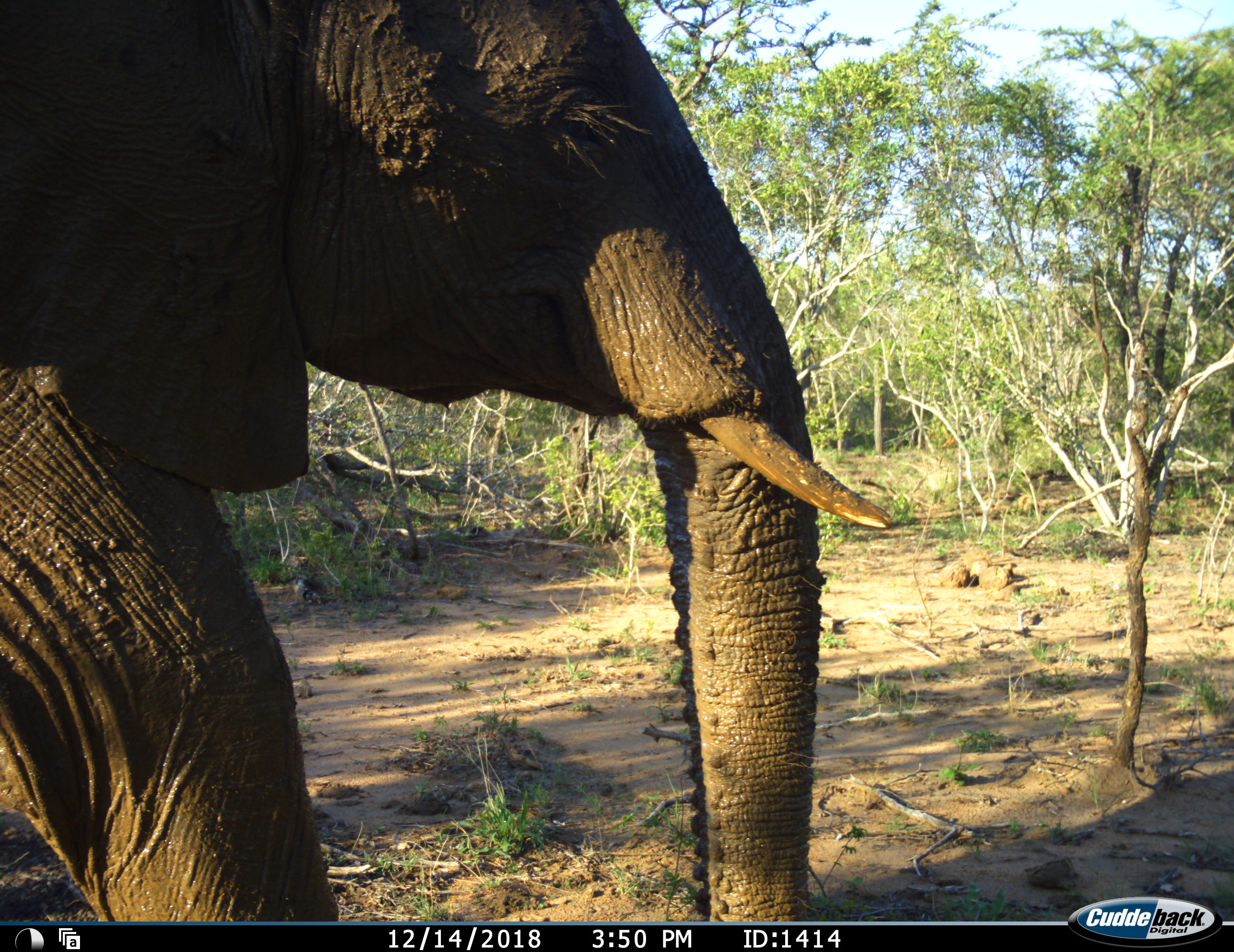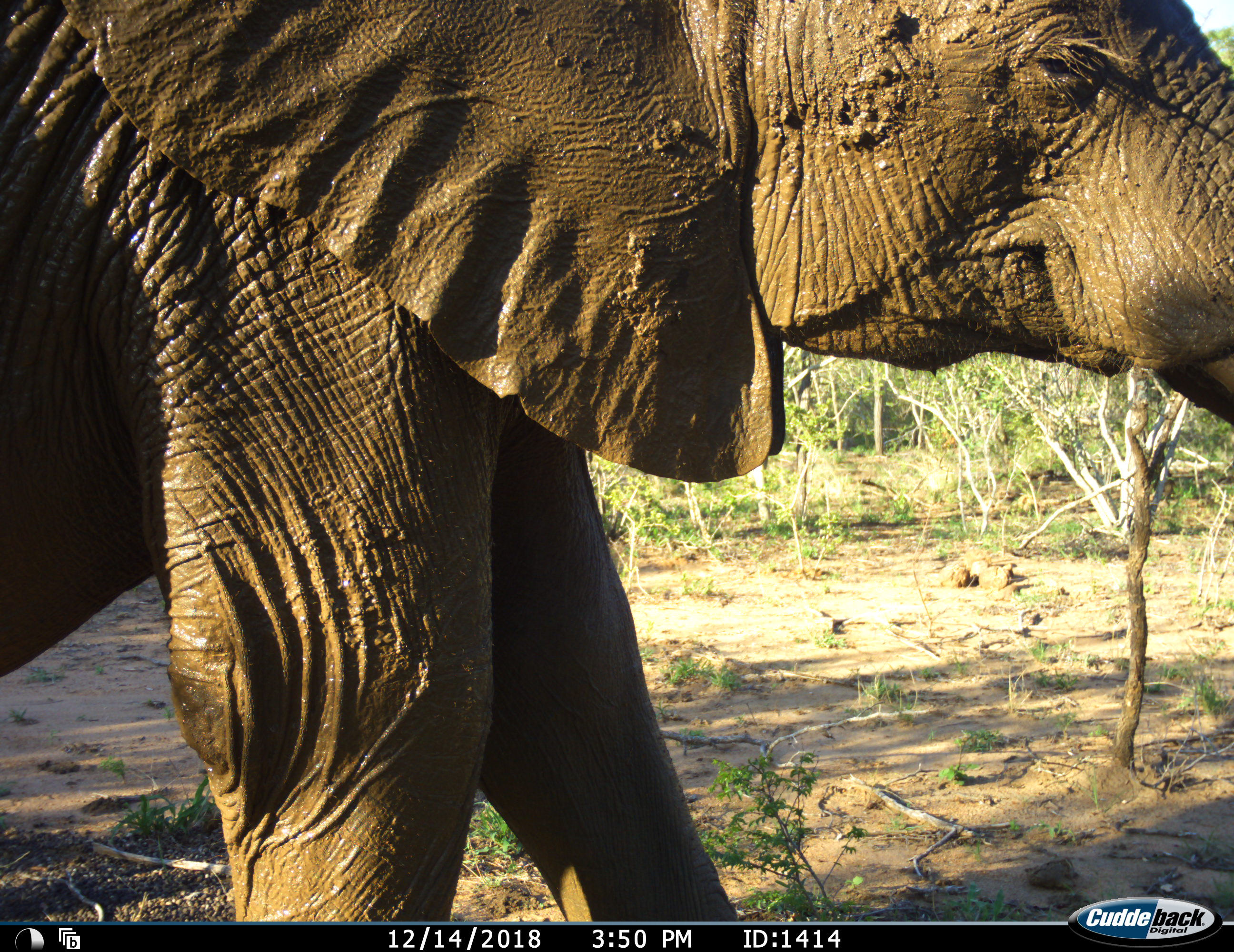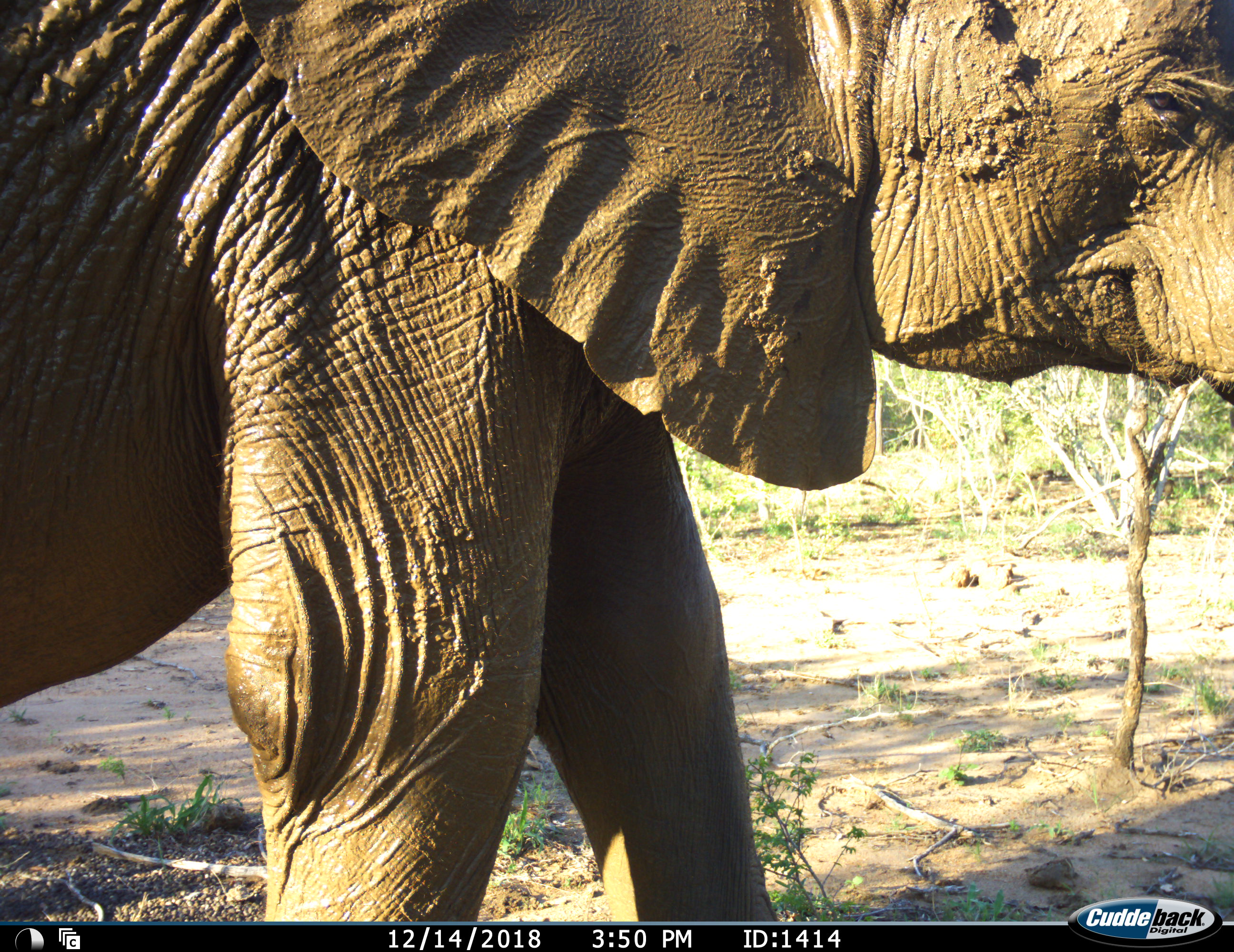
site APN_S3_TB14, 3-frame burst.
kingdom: Animalia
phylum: Chordata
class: Mammalia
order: Proboscidea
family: Elephantidae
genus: Loxodonta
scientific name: Loxodonta africana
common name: african bush elephant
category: elephant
Elephant (african bush elephant) (Loxodonta africana), count 1. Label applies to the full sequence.